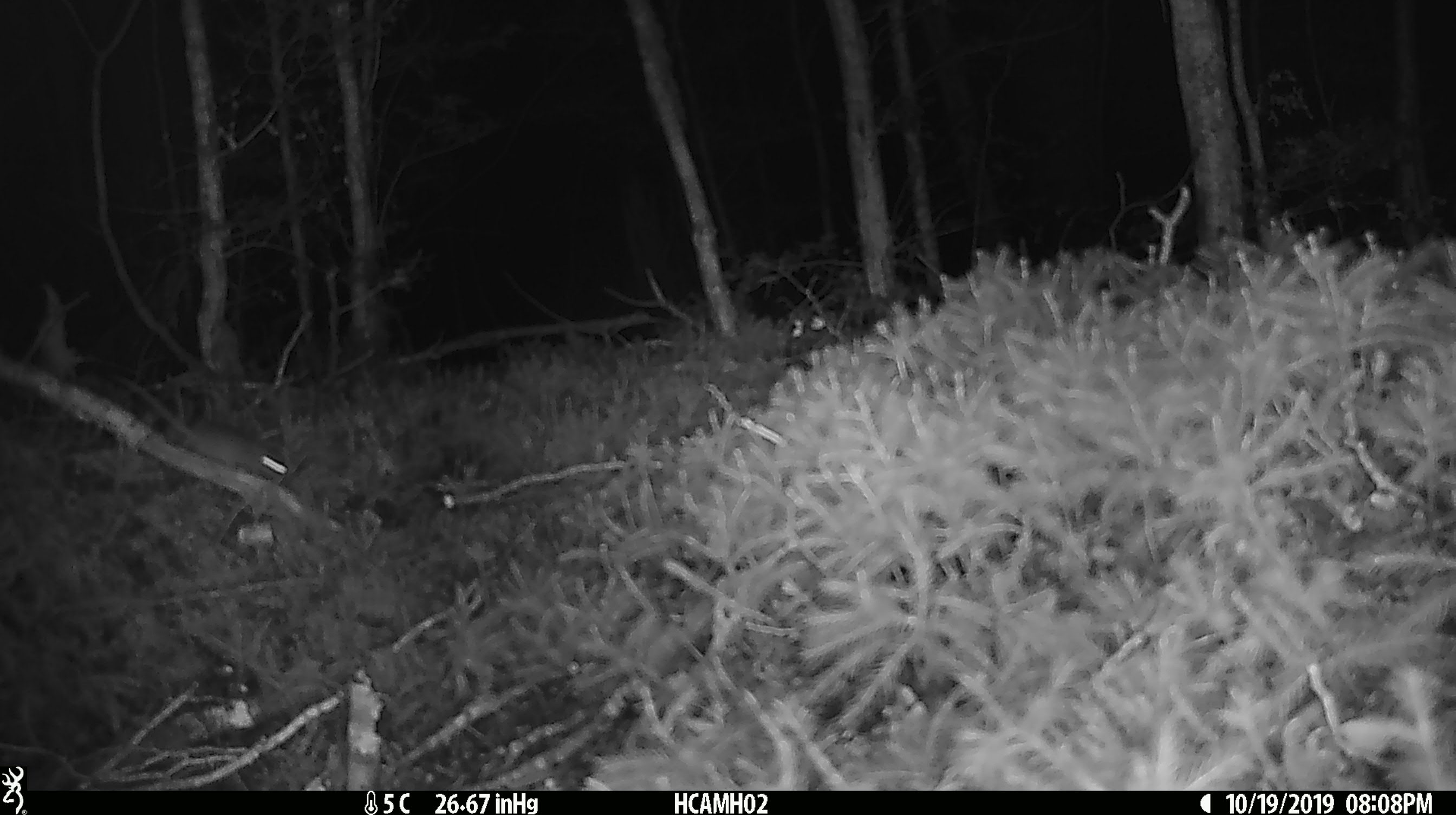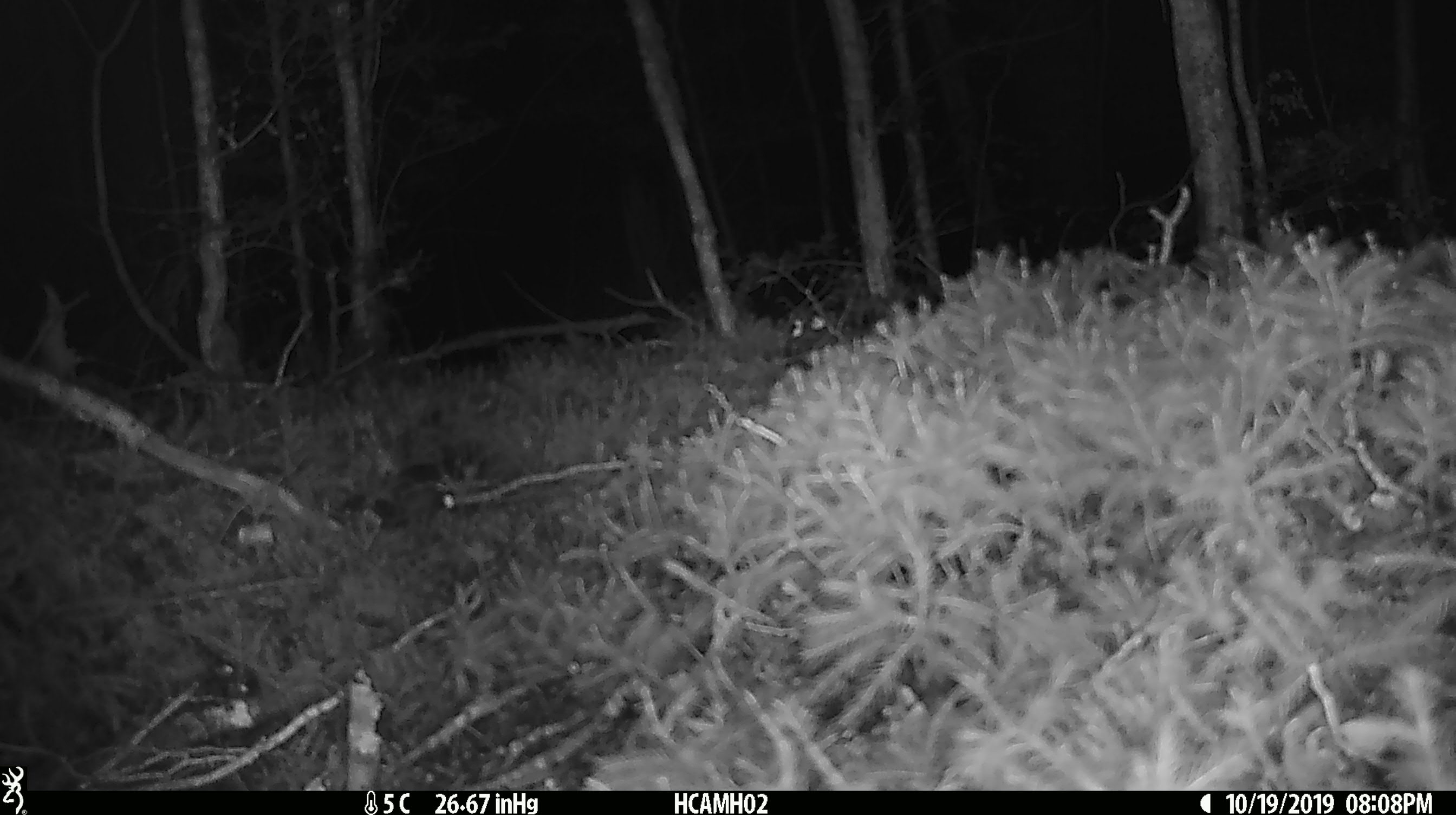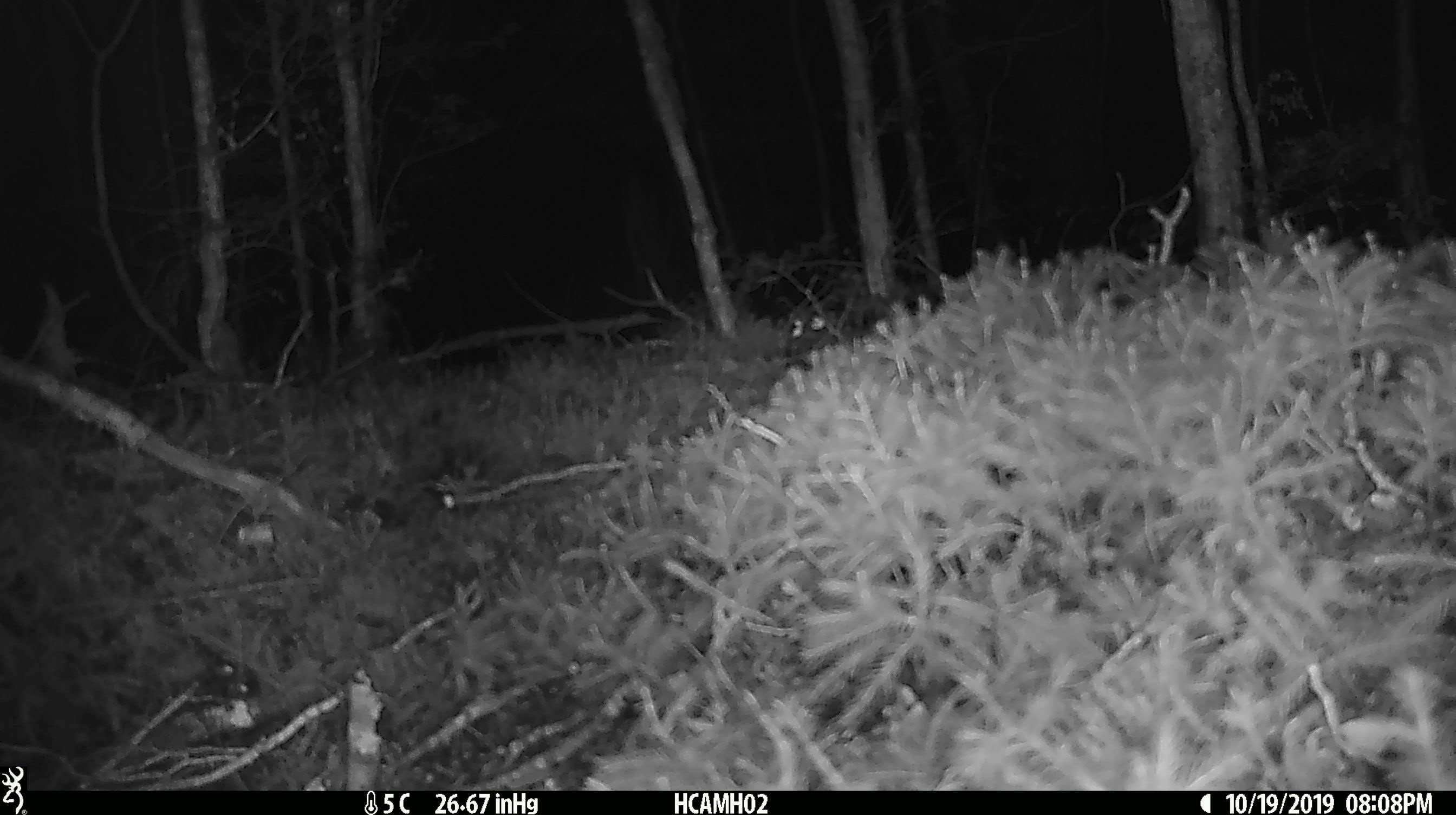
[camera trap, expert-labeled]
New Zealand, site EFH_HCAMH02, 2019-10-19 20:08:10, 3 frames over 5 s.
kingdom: Animalia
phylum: Chordata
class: Mammalia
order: Rodentia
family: Muridae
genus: Mus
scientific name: Mus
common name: mouse